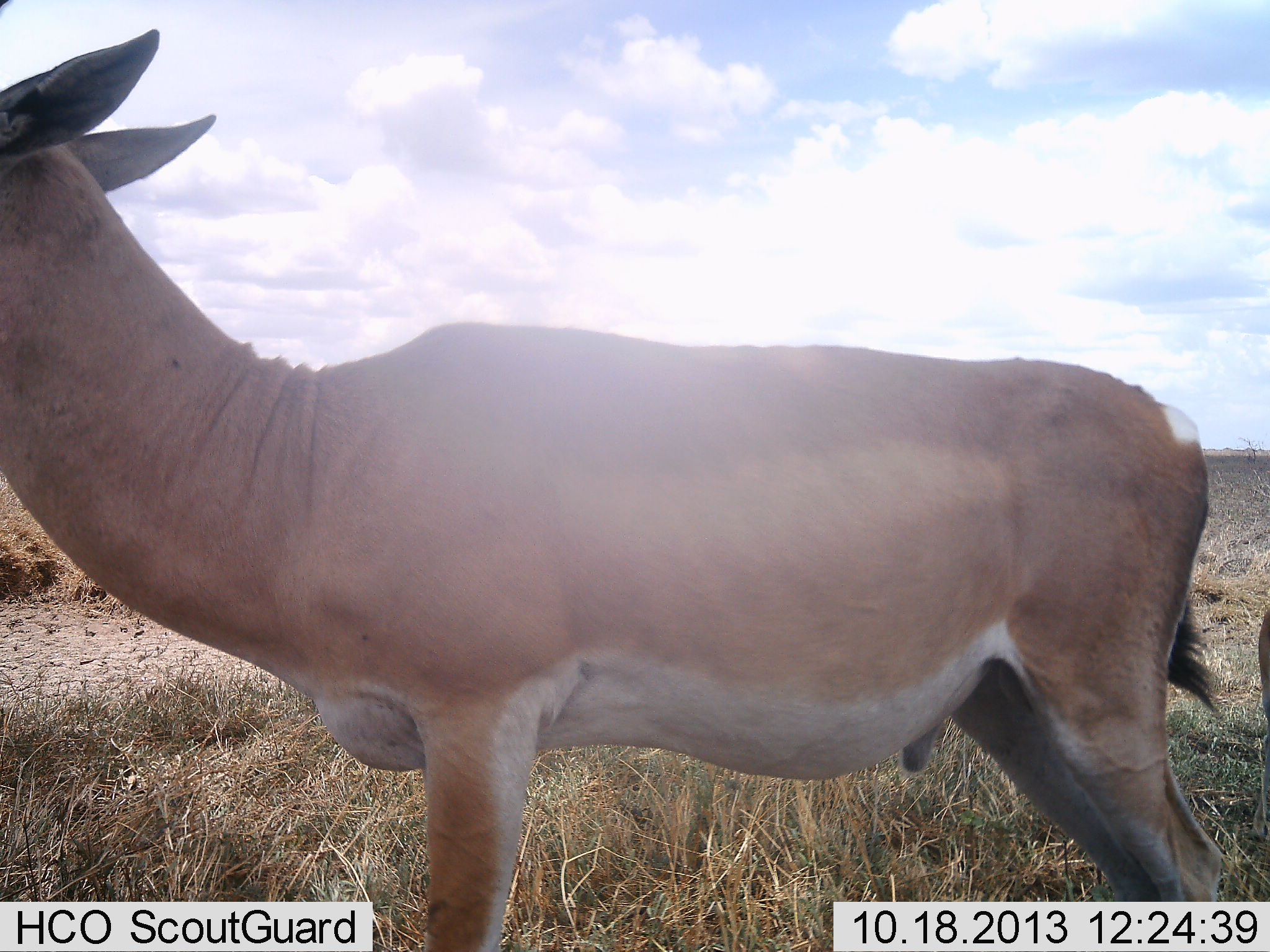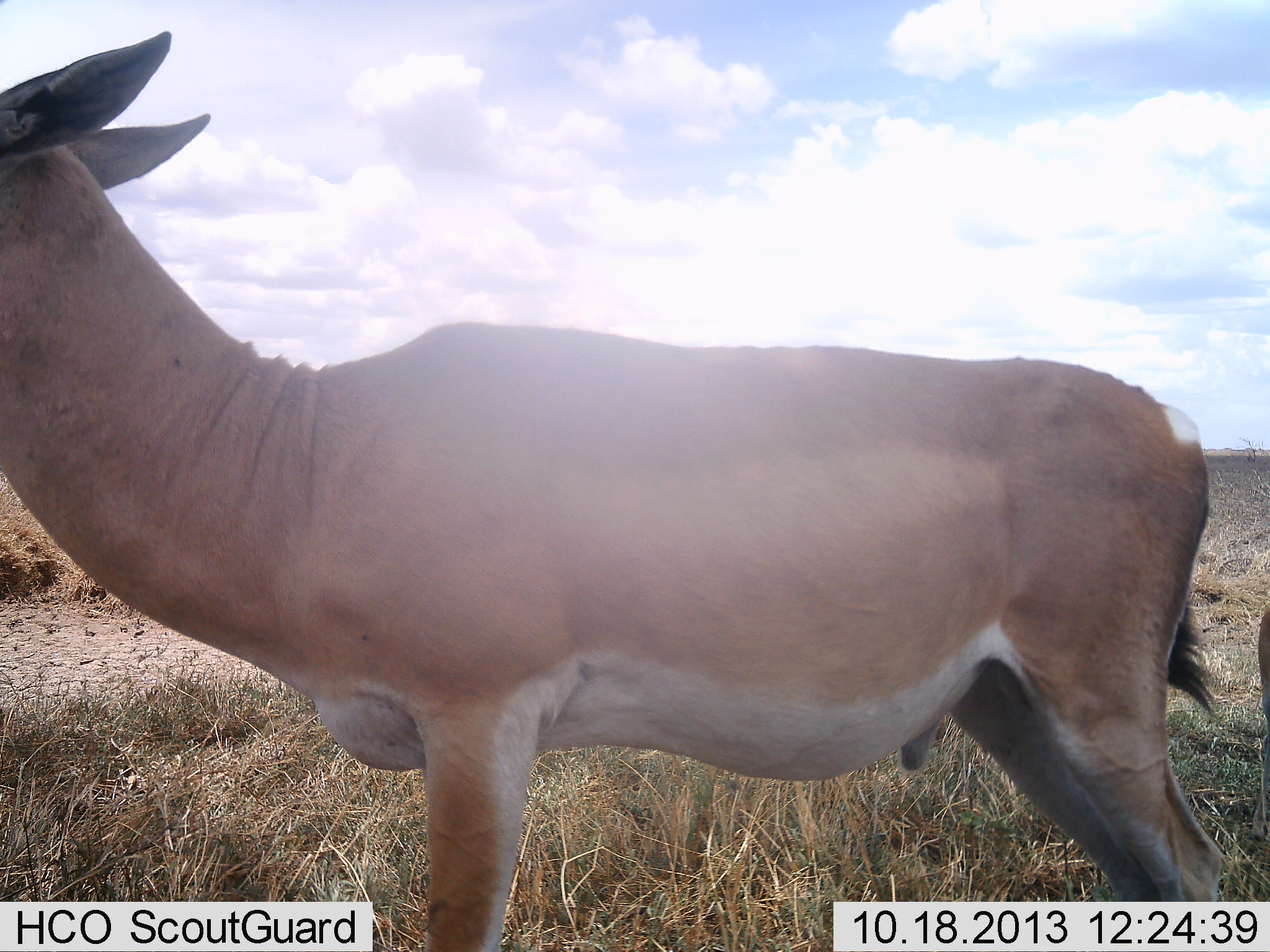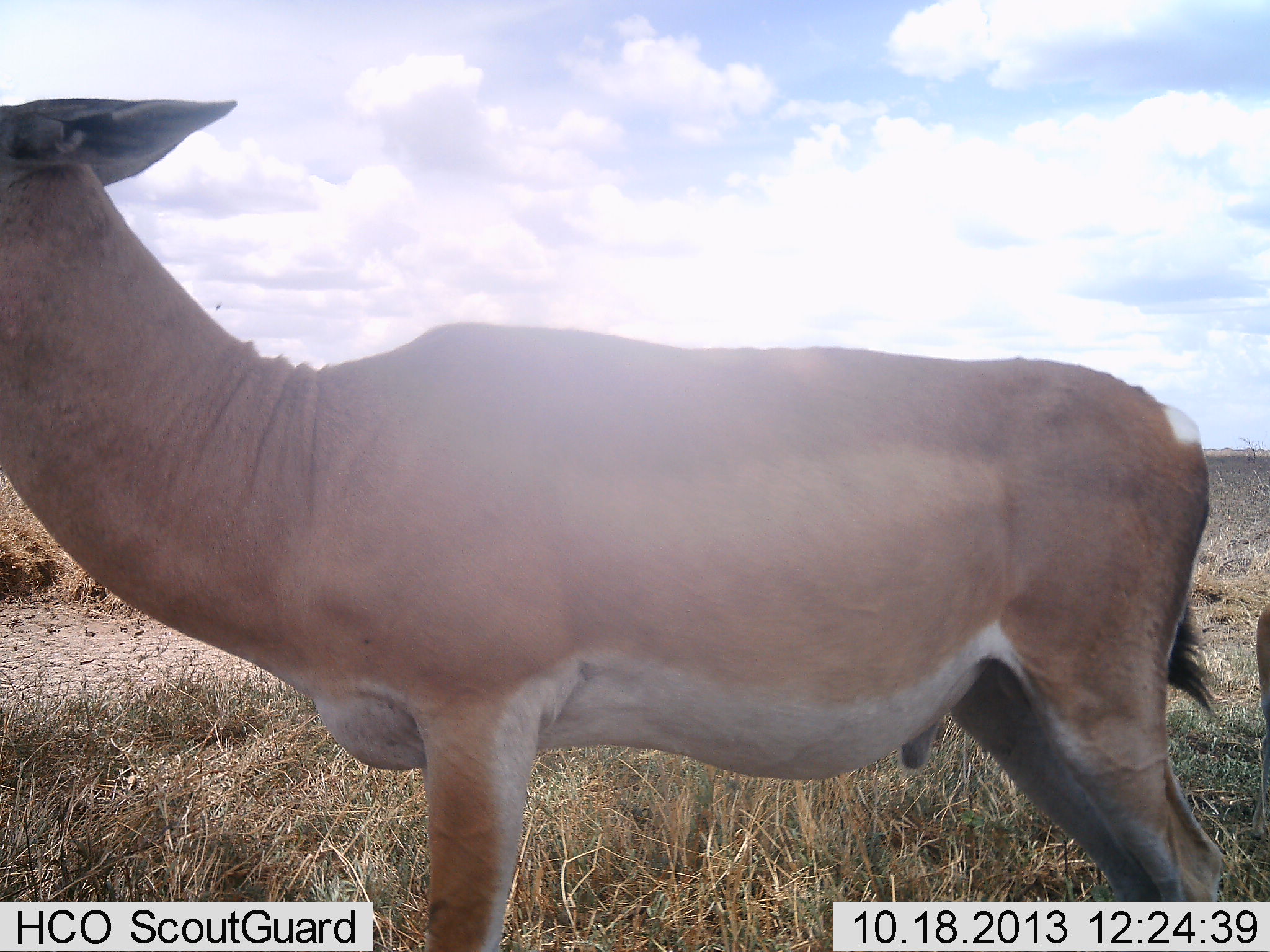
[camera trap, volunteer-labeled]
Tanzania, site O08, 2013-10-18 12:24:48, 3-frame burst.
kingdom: Animalia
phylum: Chordata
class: Mammalia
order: Artiodactyla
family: Bovidae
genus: Nanger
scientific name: Nanger granti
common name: grant's gazelle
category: gazellegrants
Gazellegrants (grant's gazelle) (Nanger granti), count 1. Behavior (volunteer vote fractions): standing 95%, resting 5%, moving 5%, interacting 0%. Young present (vote fraction): 0%. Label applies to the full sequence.